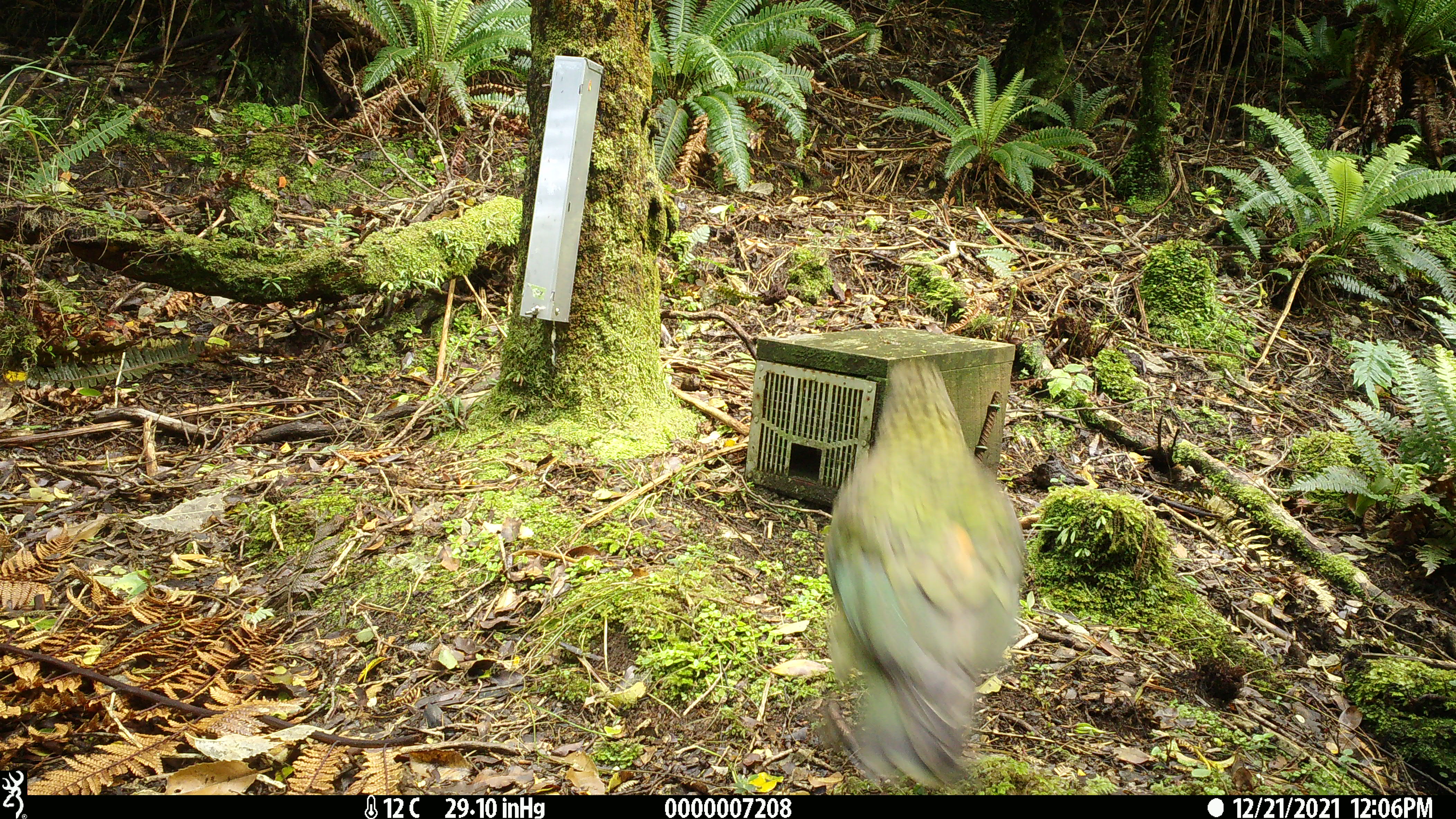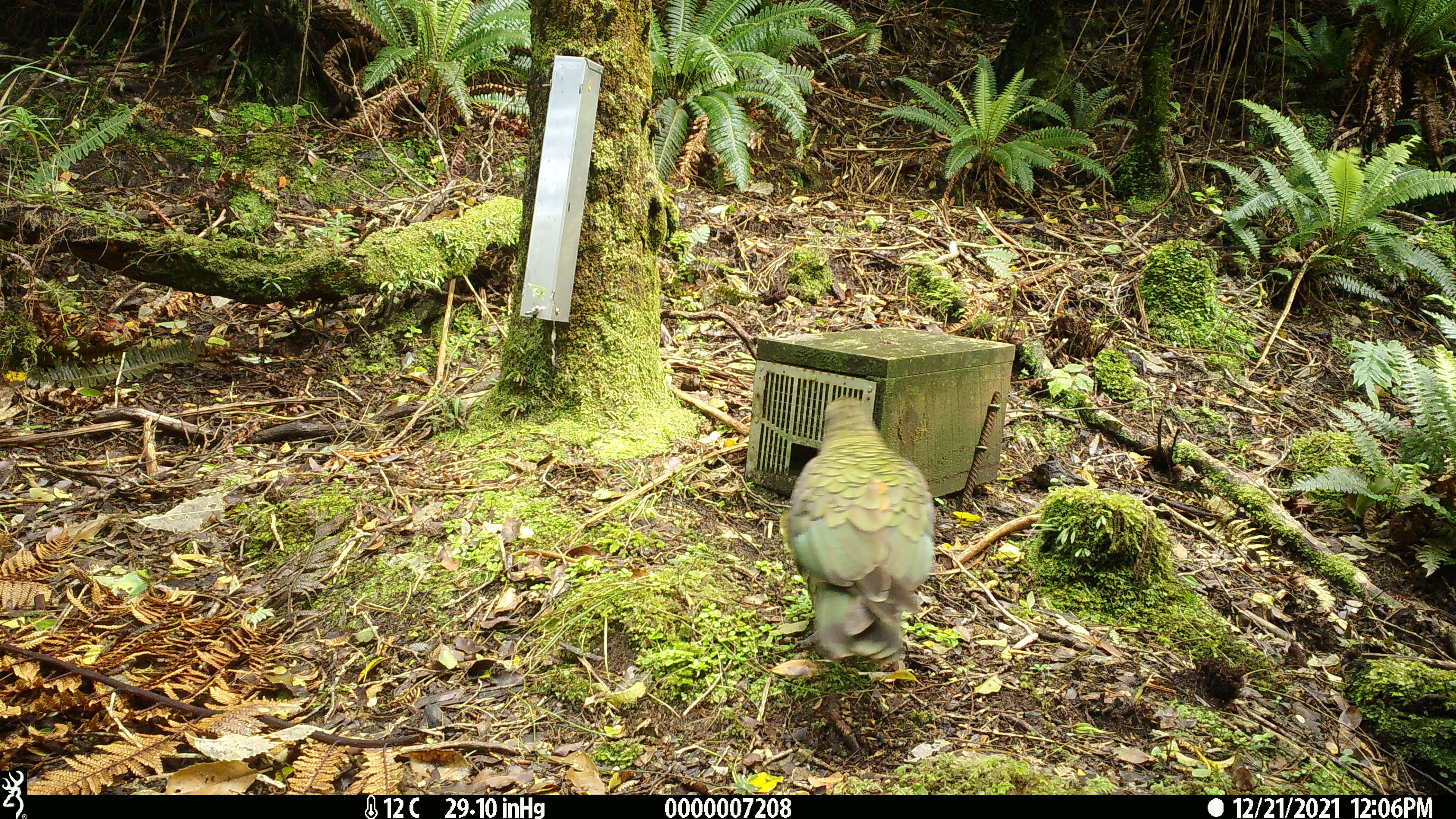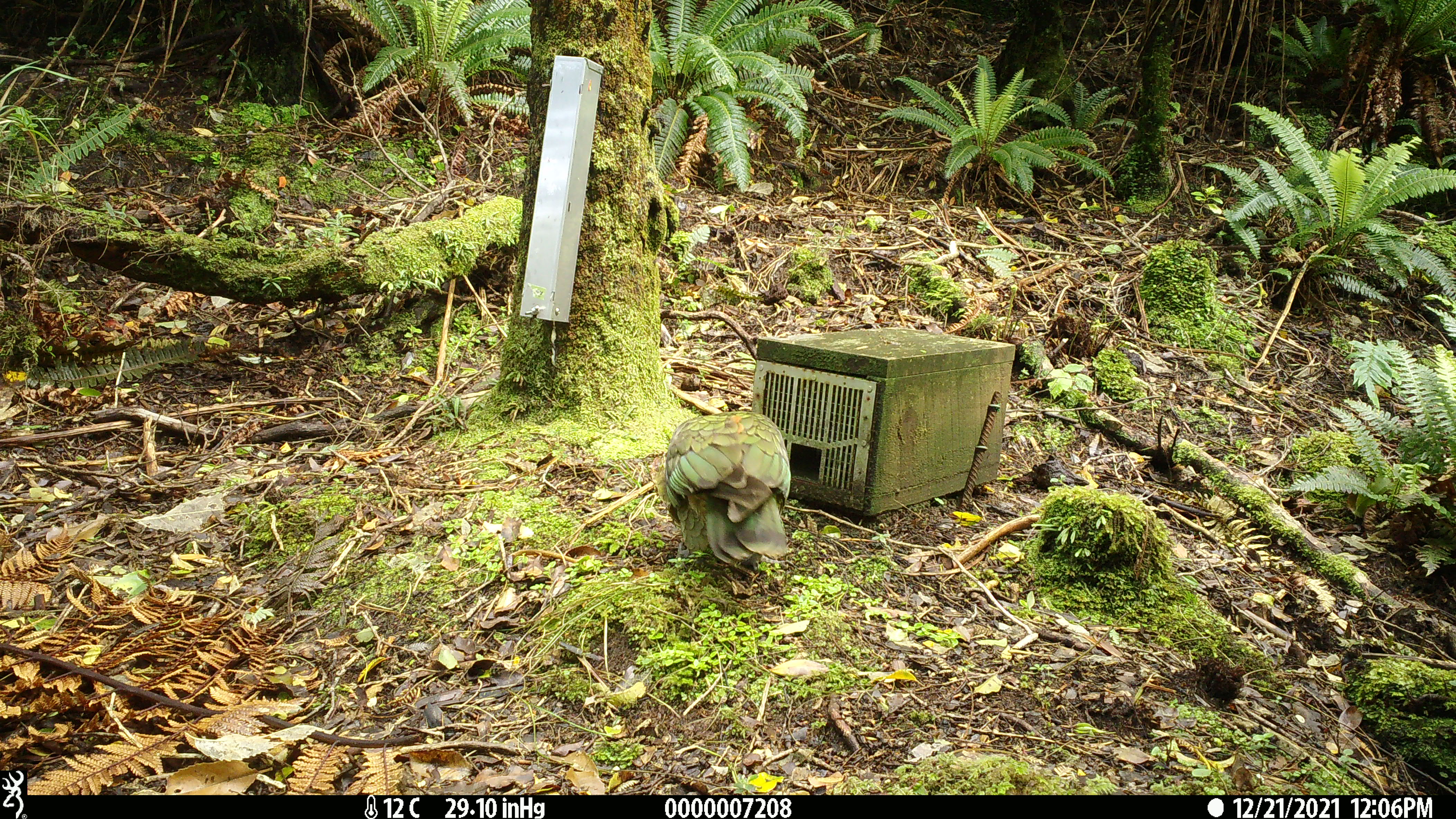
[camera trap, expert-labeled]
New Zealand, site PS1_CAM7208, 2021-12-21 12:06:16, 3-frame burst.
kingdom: Animalia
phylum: Chordata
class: Aves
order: Psittaciformes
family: Strigopidae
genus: Nestor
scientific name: Nestor notabilis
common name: kea